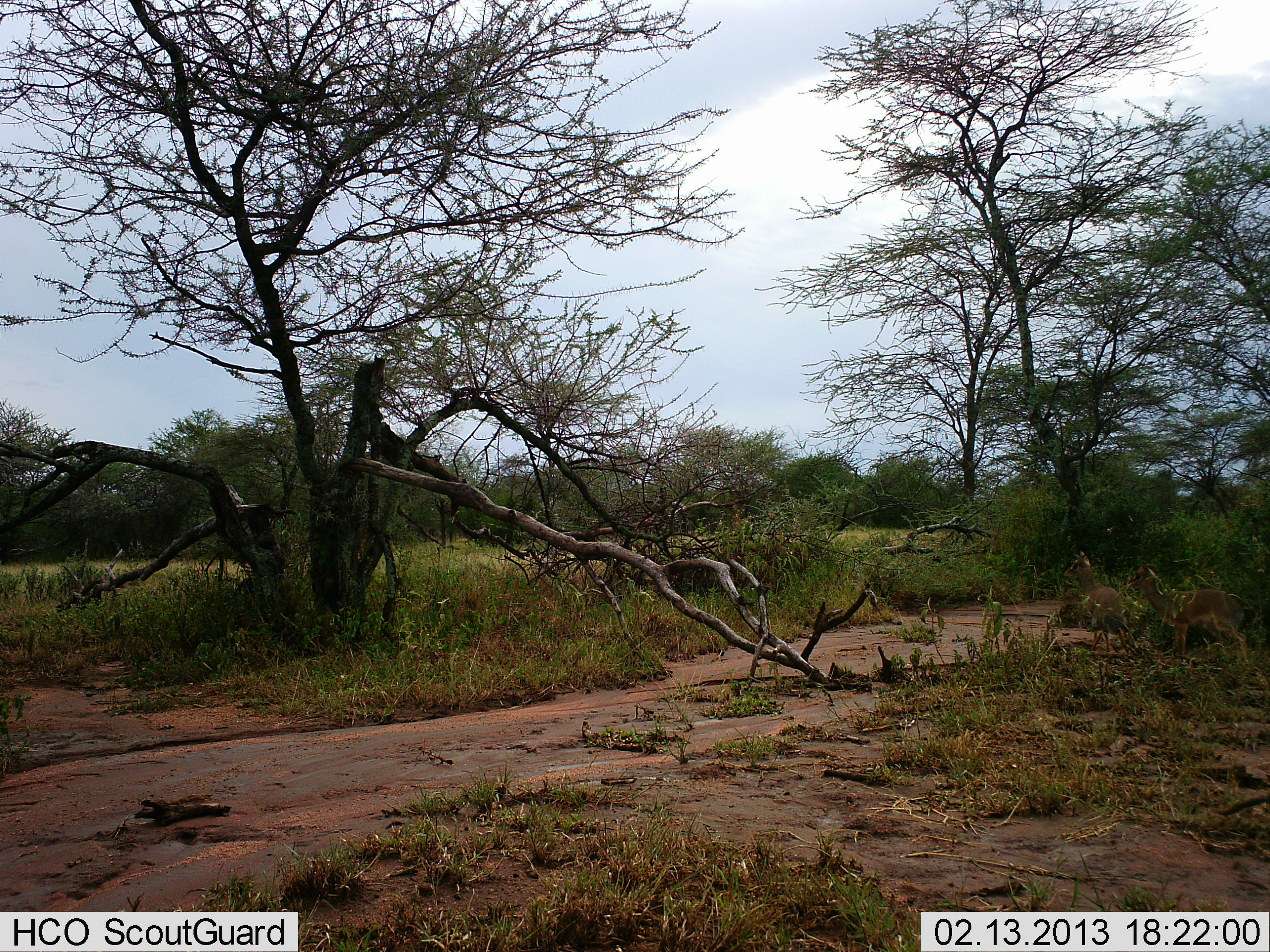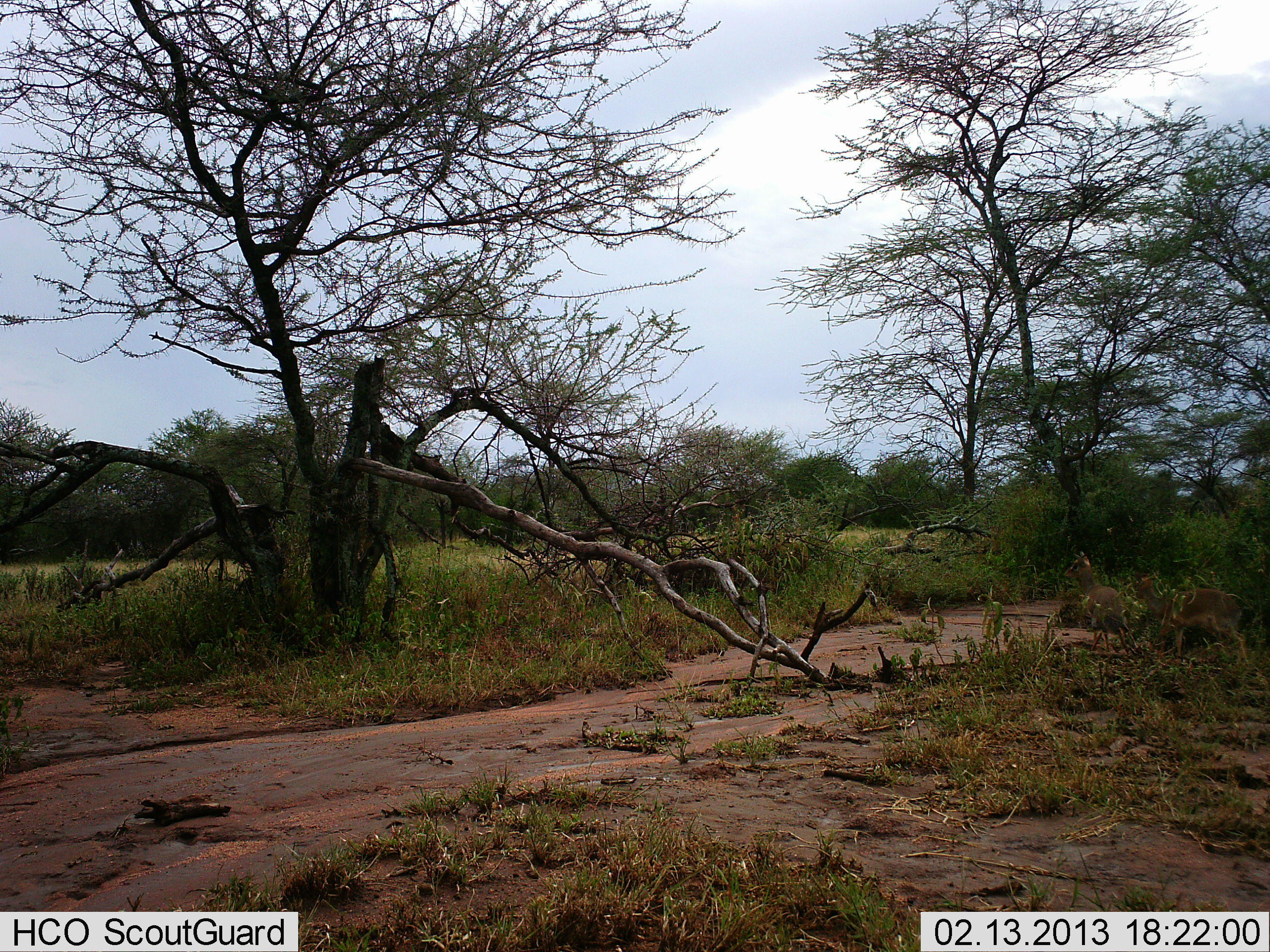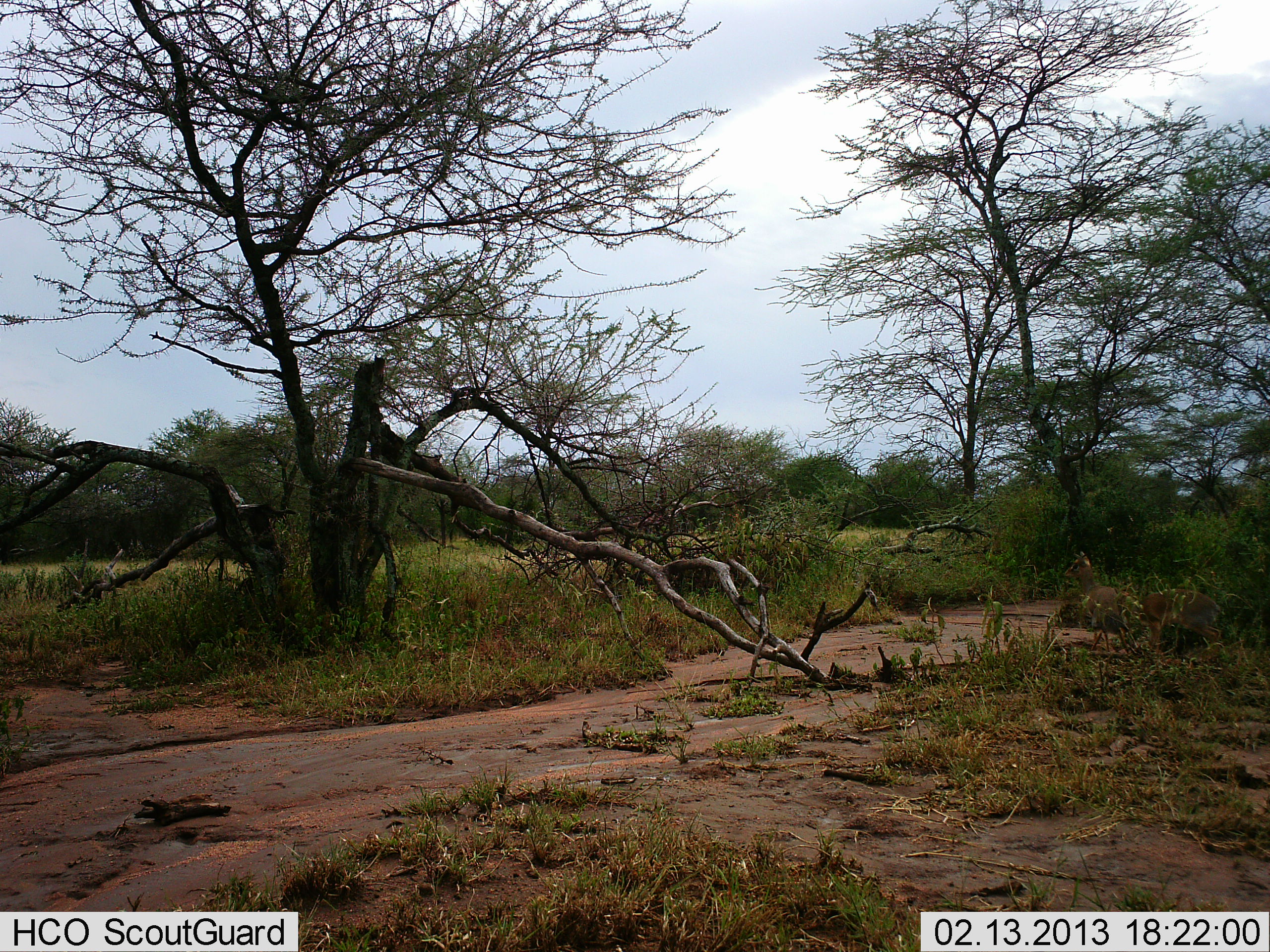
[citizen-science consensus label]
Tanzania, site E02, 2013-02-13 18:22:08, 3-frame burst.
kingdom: Animalia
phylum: Chordata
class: Mammalia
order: Artiodactyla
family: Bovidae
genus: Madoqua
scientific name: Madoqua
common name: dikdik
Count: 2.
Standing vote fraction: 86%.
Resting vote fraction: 5%.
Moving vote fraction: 41%.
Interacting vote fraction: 0%.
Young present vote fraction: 0%.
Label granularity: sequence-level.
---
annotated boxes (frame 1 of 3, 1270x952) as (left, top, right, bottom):
animal: (1126, 562, 1248, 664); (1063, 551, 1133, 654)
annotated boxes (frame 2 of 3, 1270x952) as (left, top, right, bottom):
animal: (1134, 575, 1250, 666); (1063, 551, 1133, 654)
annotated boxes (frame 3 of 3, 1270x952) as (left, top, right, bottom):
animal: (1125, 583, 1224, 659); (1063, 551, 1133, 654)